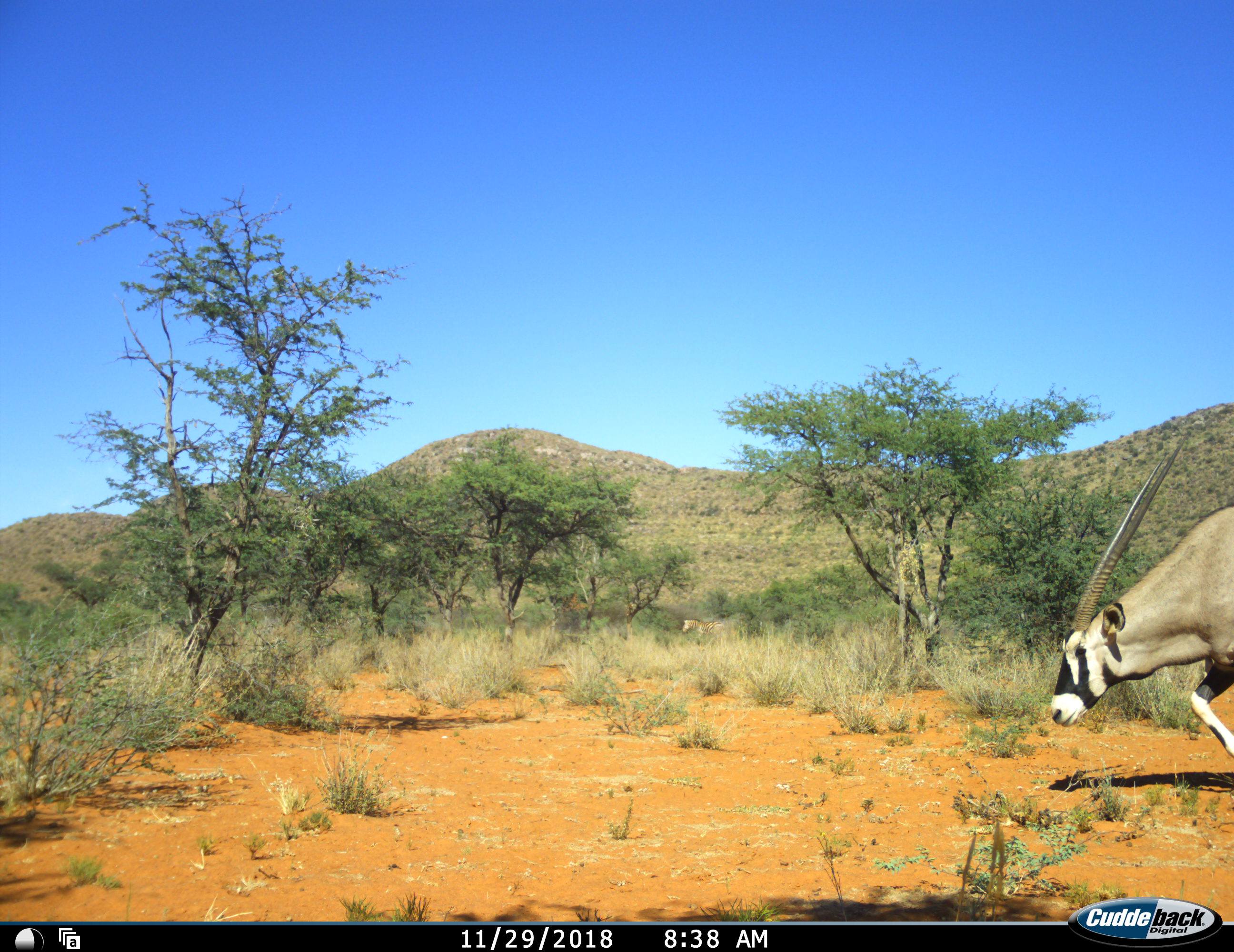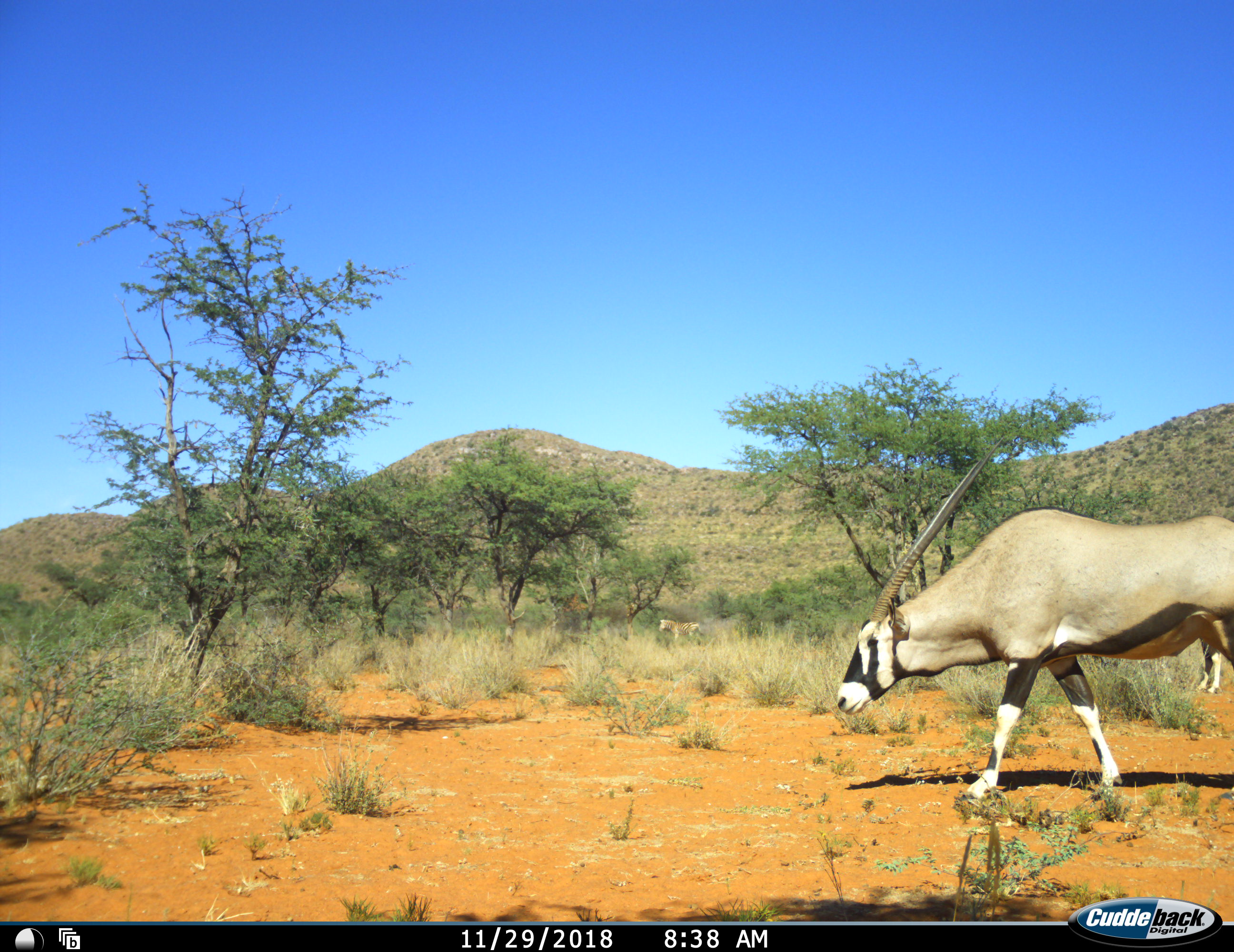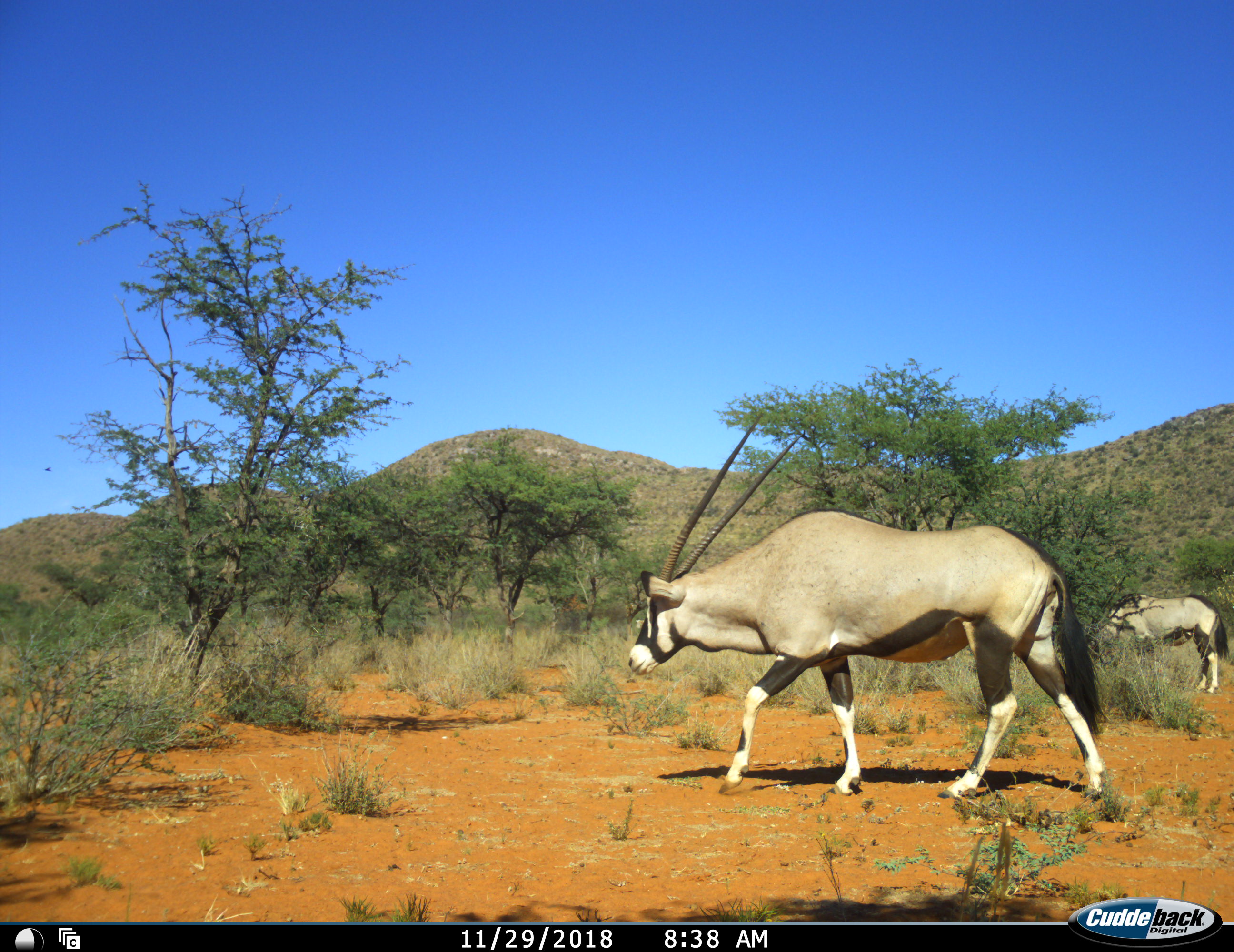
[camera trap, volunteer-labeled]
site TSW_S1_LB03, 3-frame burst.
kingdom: Animalia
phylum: Chordata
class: Mammalia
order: Artiodactyla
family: Bovidae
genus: Oryx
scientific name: Oryx gazella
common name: gemsbok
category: oryx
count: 2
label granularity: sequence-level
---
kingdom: Animalia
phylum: Chordata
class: Mammalia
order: Perissodactyla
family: Equidae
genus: Equus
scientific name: Equus quagga burchellii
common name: burchell's zebra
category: zebraburchells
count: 1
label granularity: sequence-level